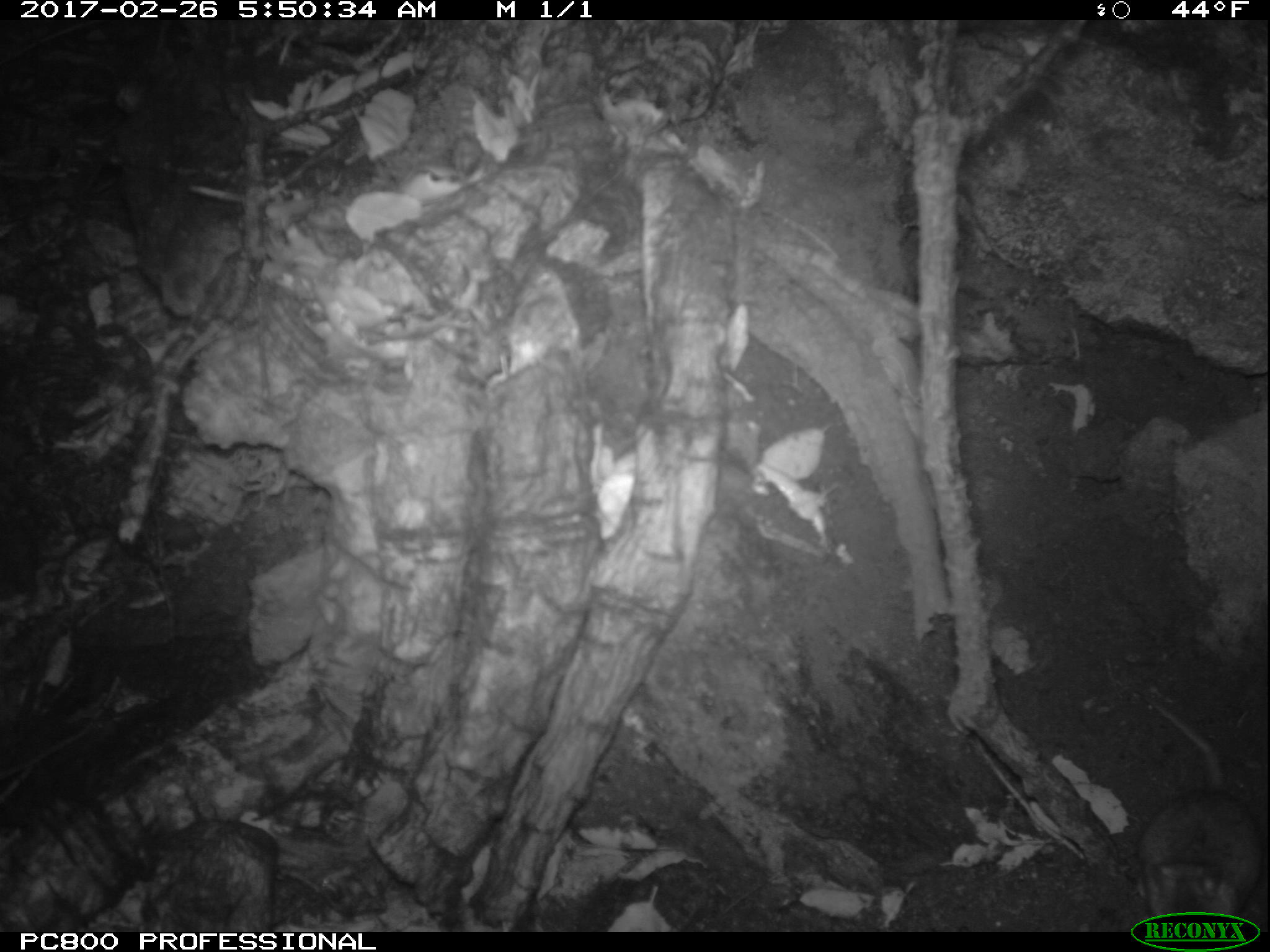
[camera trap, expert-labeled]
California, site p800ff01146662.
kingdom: Animalia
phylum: Chordata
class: Mammalia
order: Rodentia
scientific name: Rodentia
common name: rodent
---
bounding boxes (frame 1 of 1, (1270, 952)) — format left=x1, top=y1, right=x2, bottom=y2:
rodent: left=1142, top=693, right=1263, bottom=922